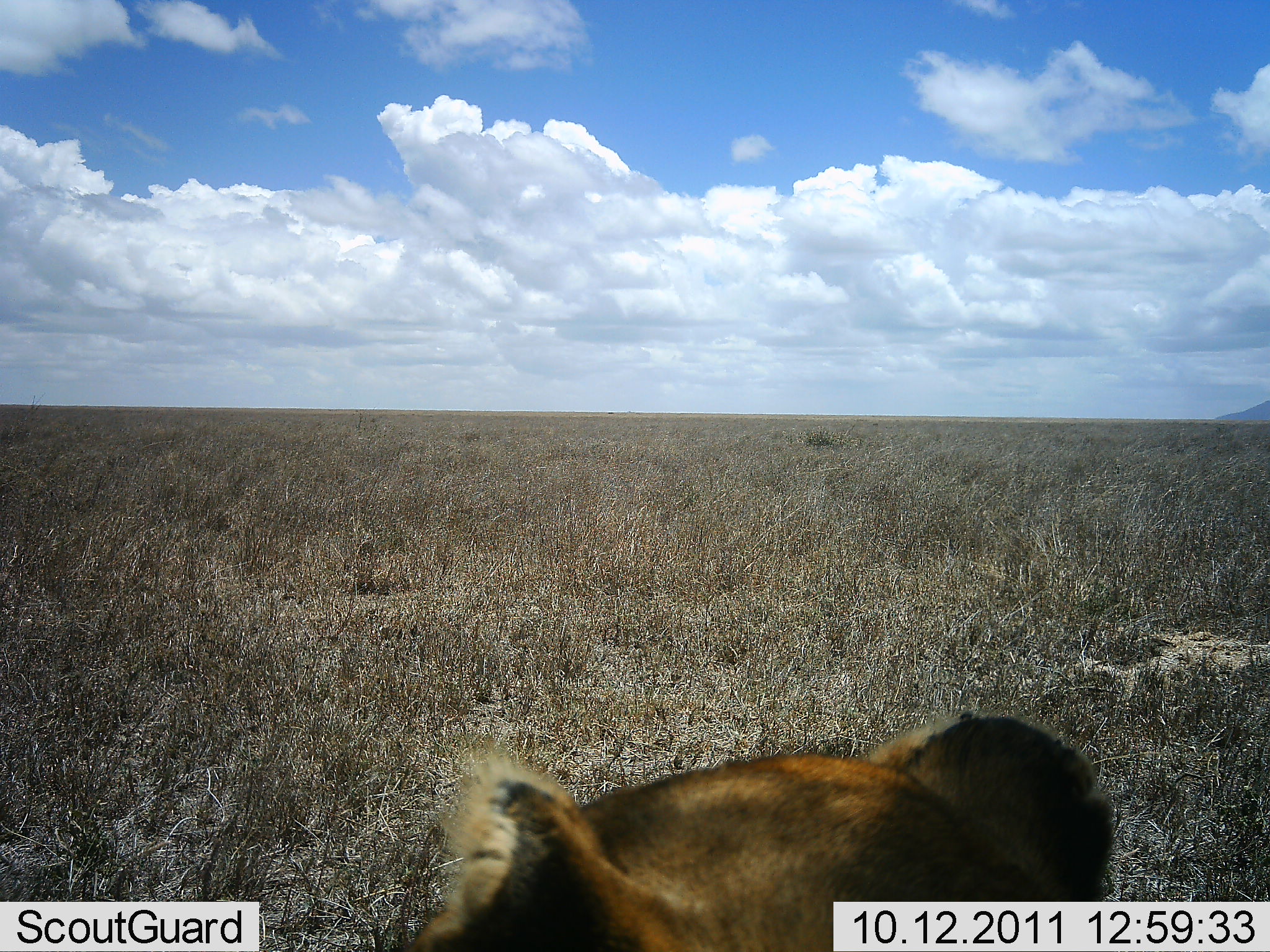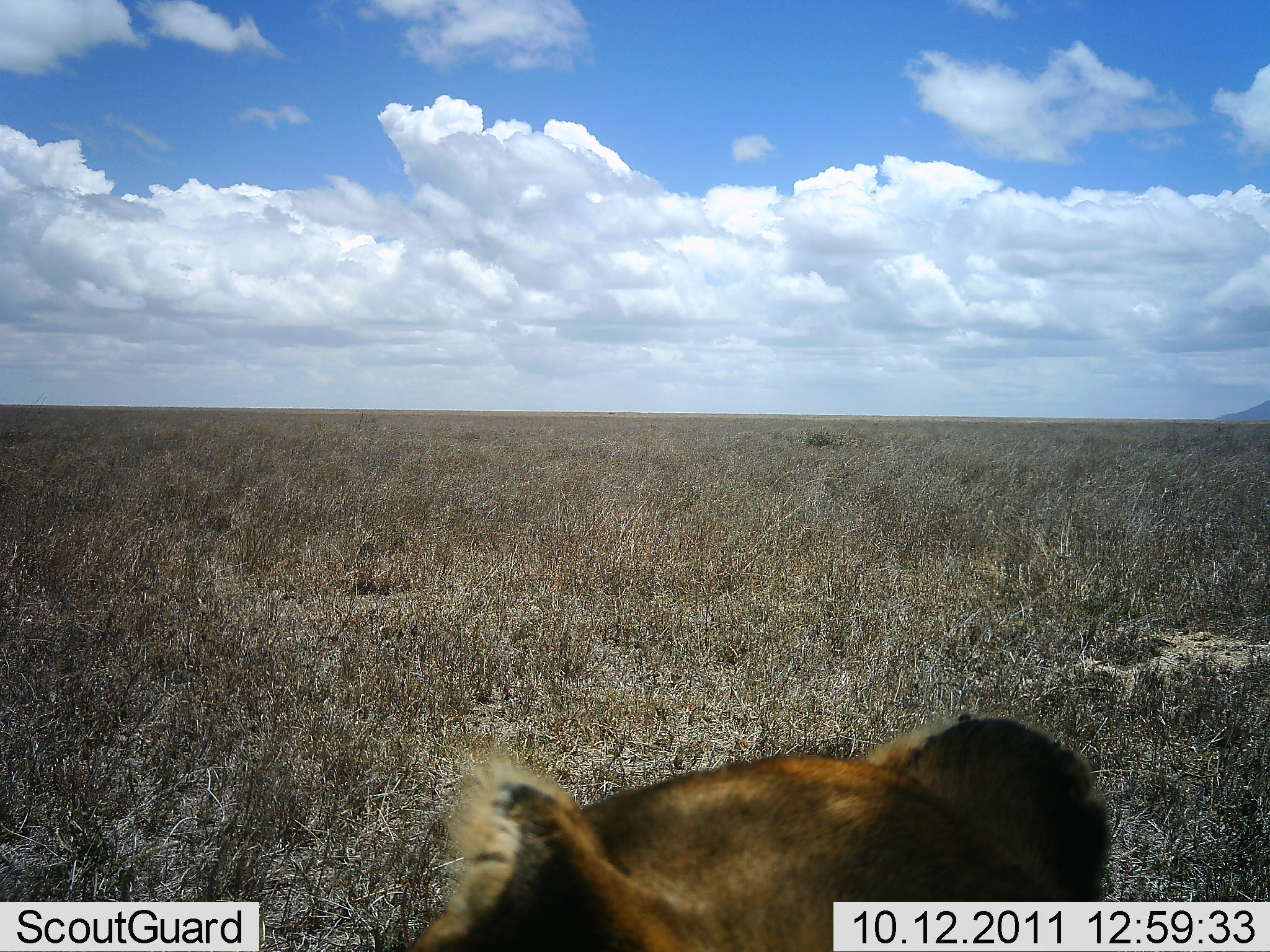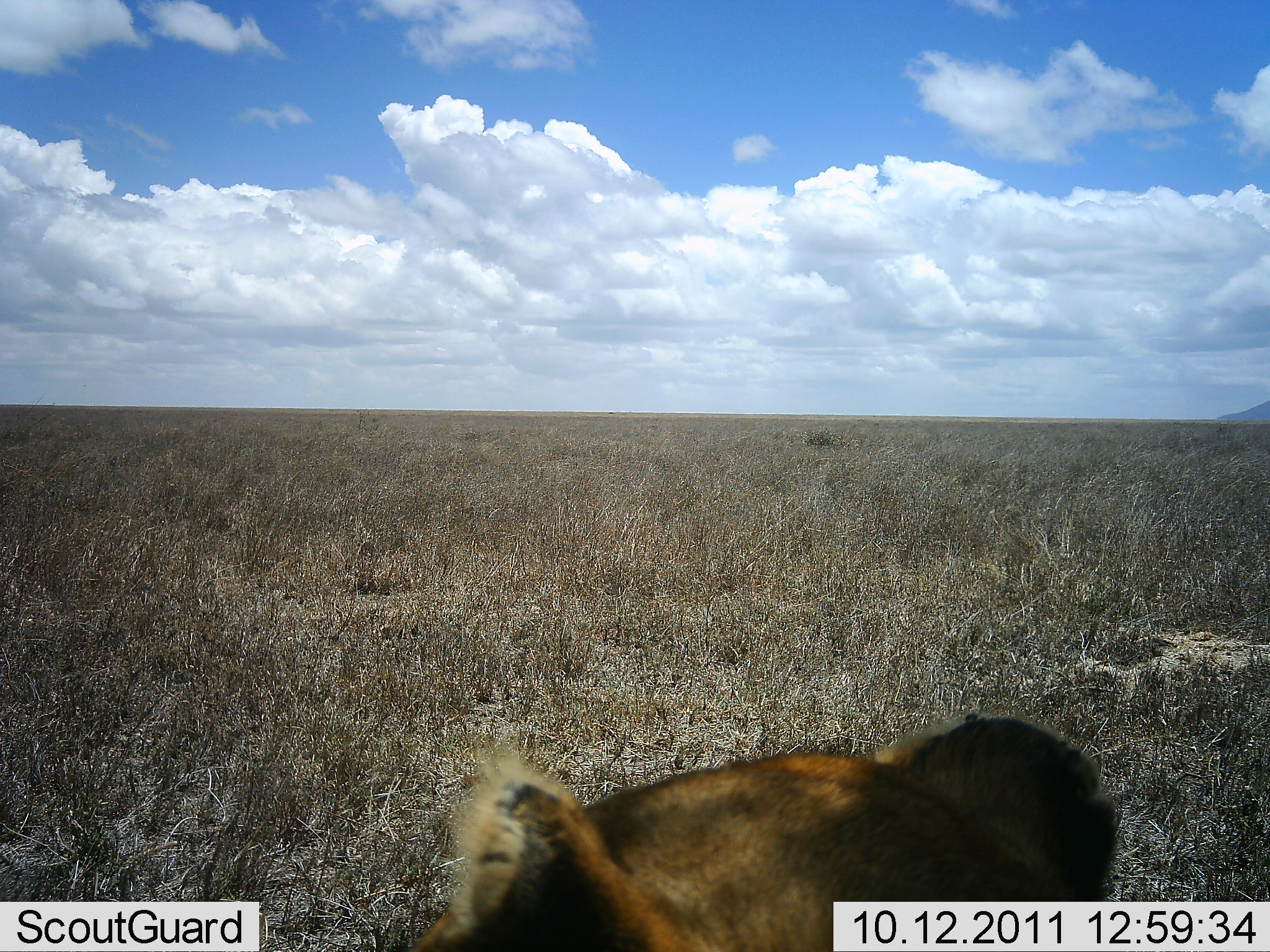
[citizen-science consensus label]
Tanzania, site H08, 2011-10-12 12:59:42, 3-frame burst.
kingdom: Animalia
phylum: Chordata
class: Mammalia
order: Carnivora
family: Felidae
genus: Panthera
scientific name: Panthera leo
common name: lion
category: lionfemale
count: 1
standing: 11%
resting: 89%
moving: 0%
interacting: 0%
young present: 0%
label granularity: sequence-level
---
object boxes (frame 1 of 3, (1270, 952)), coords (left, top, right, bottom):
animal: (408, 711, 1118, 952)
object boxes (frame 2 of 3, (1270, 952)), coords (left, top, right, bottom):
animal: (407, 712, 1114, 952)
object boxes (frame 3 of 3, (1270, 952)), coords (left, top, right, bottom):
animal: (413, 716, 1120, 952)